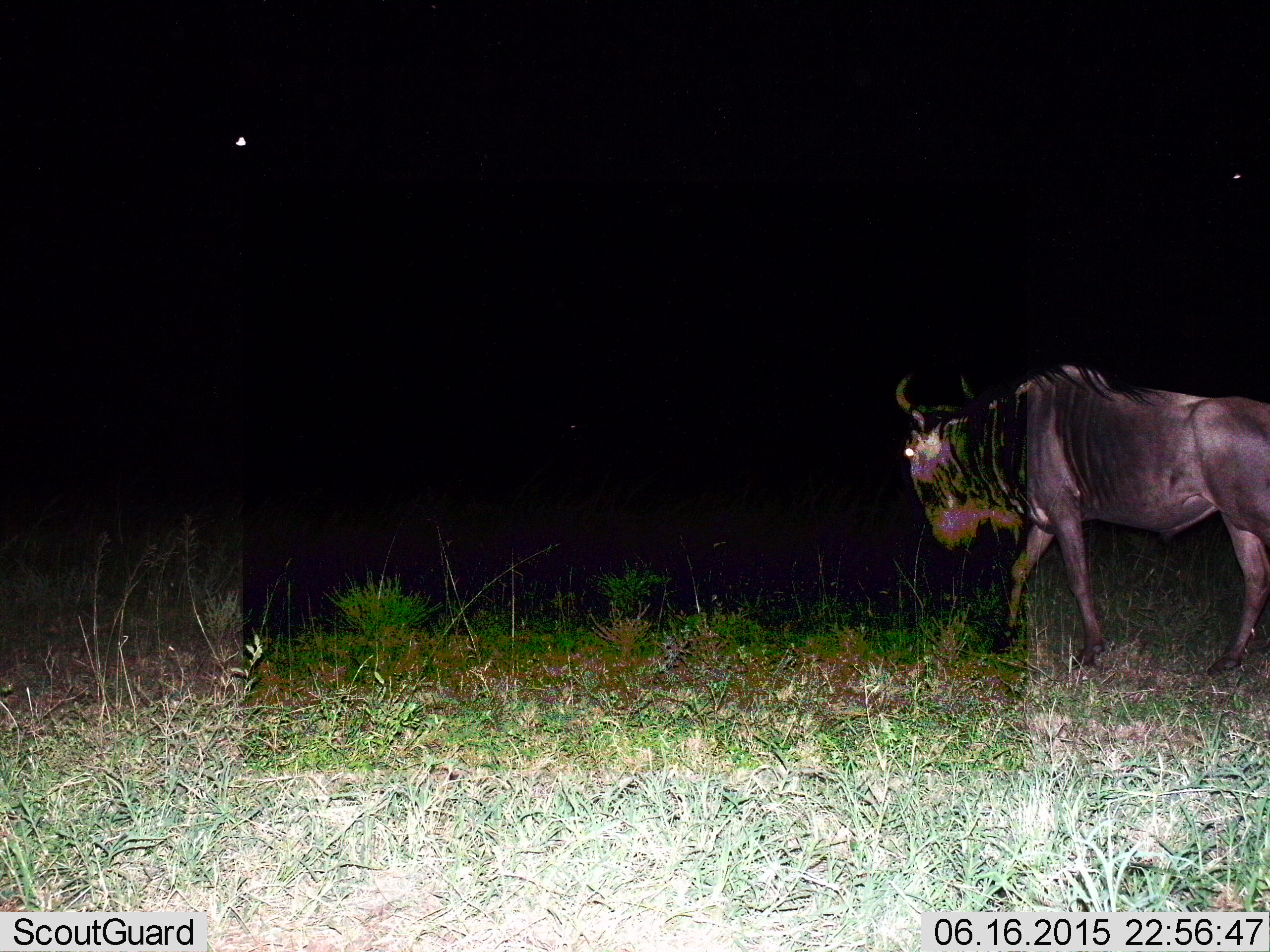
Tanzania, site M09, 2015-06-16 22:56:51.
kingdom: Animalia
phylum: Chordata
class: Mammalia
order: Artiodactyla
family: Bovidae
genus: Connochaetes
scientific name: Connochaetes taurinus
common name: blue wildebeest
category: wildebeest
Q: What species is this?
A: Wildebeest (blue wildebeest) (Connochaetes taurinus).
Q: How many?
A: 1.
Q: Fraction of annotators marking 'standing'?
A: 20%.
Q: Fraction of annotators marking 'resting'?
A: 0%.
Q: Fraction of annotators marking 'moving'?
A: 90%.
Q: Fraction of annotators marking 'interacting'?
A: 0%.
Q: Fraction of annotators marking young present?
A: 0%.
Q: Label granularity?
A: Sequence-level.